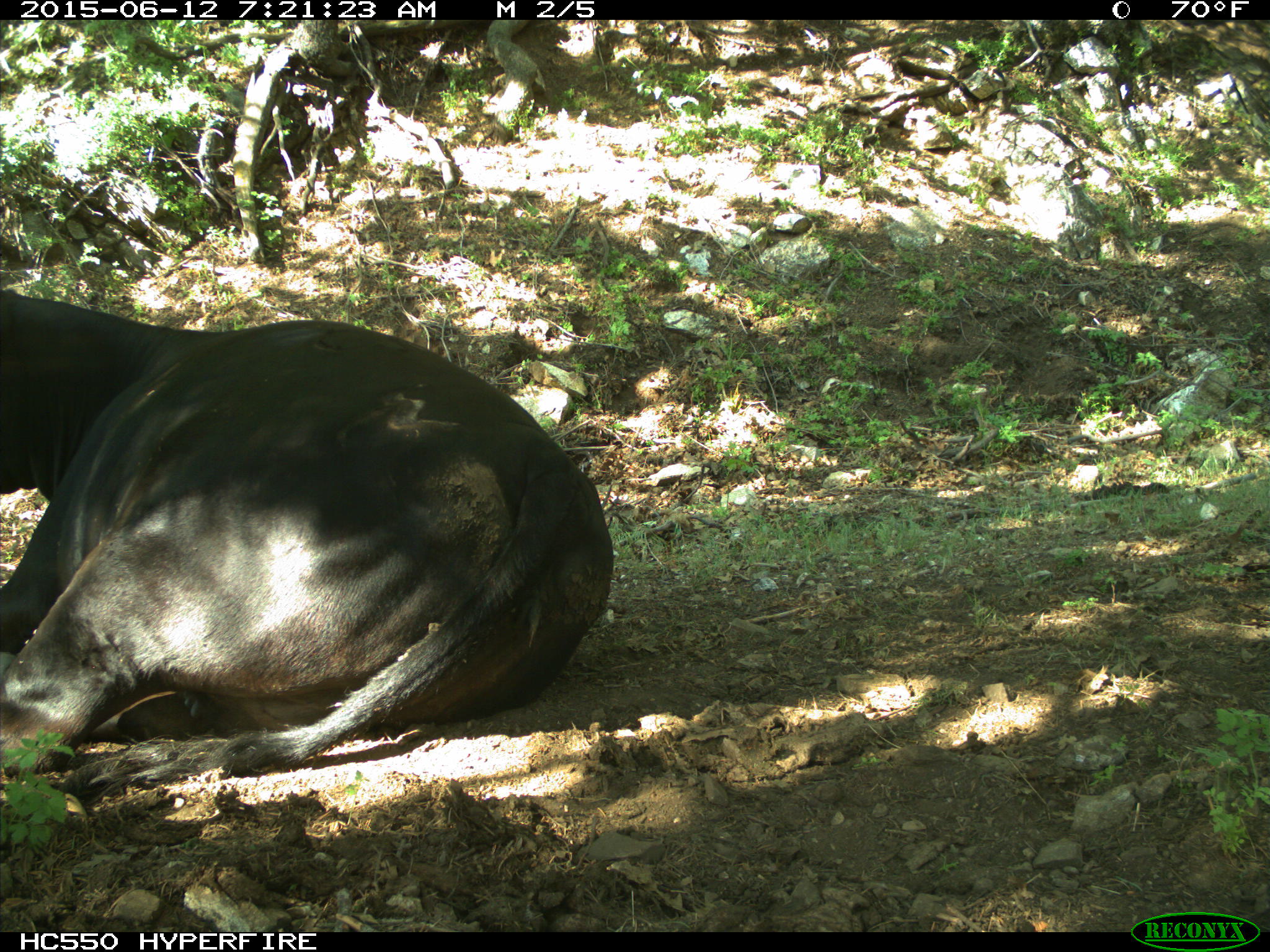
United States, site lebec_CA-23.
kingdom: Animalia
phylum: Chordata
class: Mammalia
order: Artiodactyla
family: Bovidae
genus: Bos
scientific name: Bos taurus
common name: domestic cow